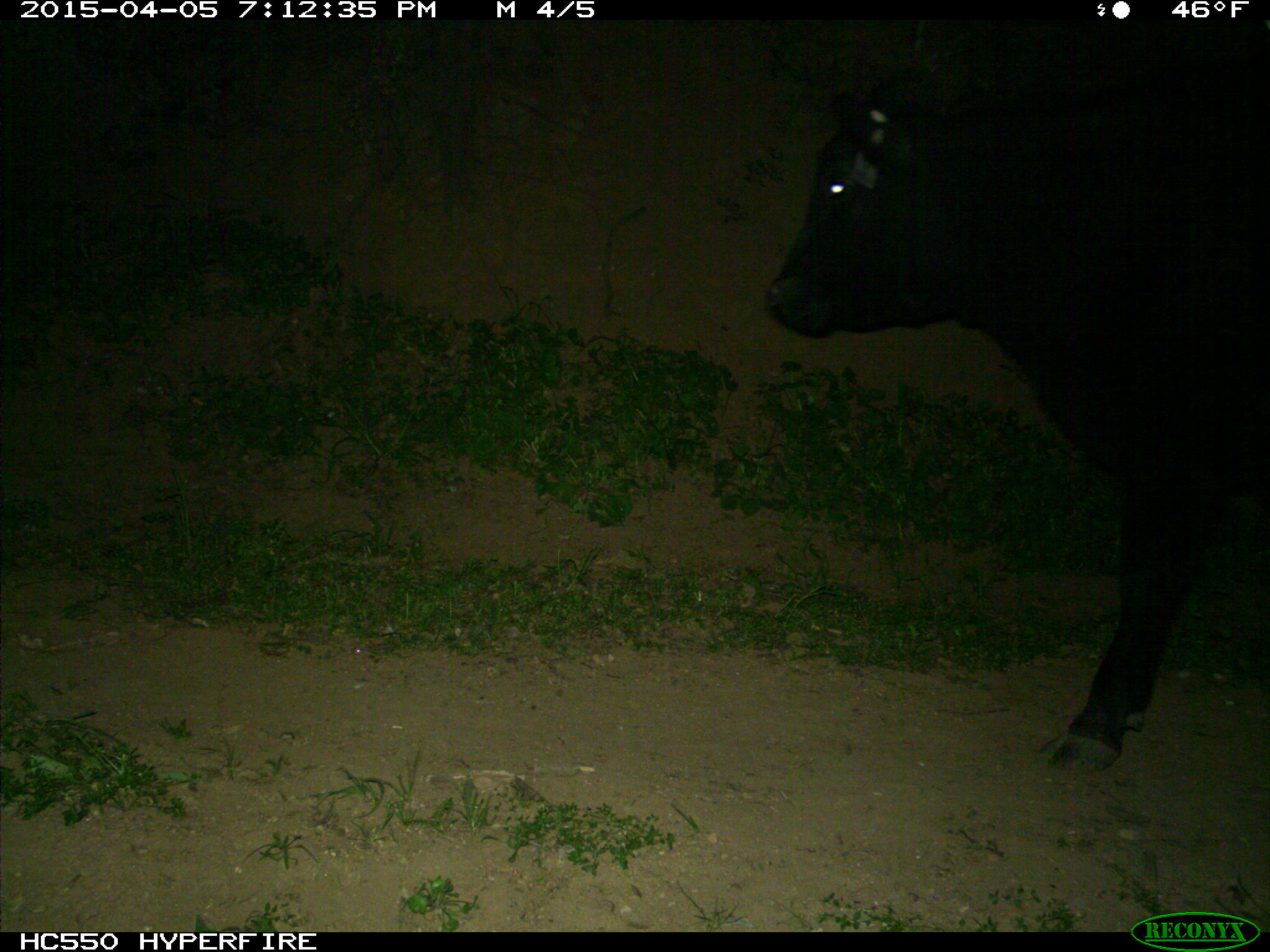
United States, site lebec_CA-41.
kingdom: Animalia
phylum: Chordata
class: Mammalia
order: Artiodactyla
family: Bovidae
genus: Bos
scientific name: Bos taurus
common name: domestic cow